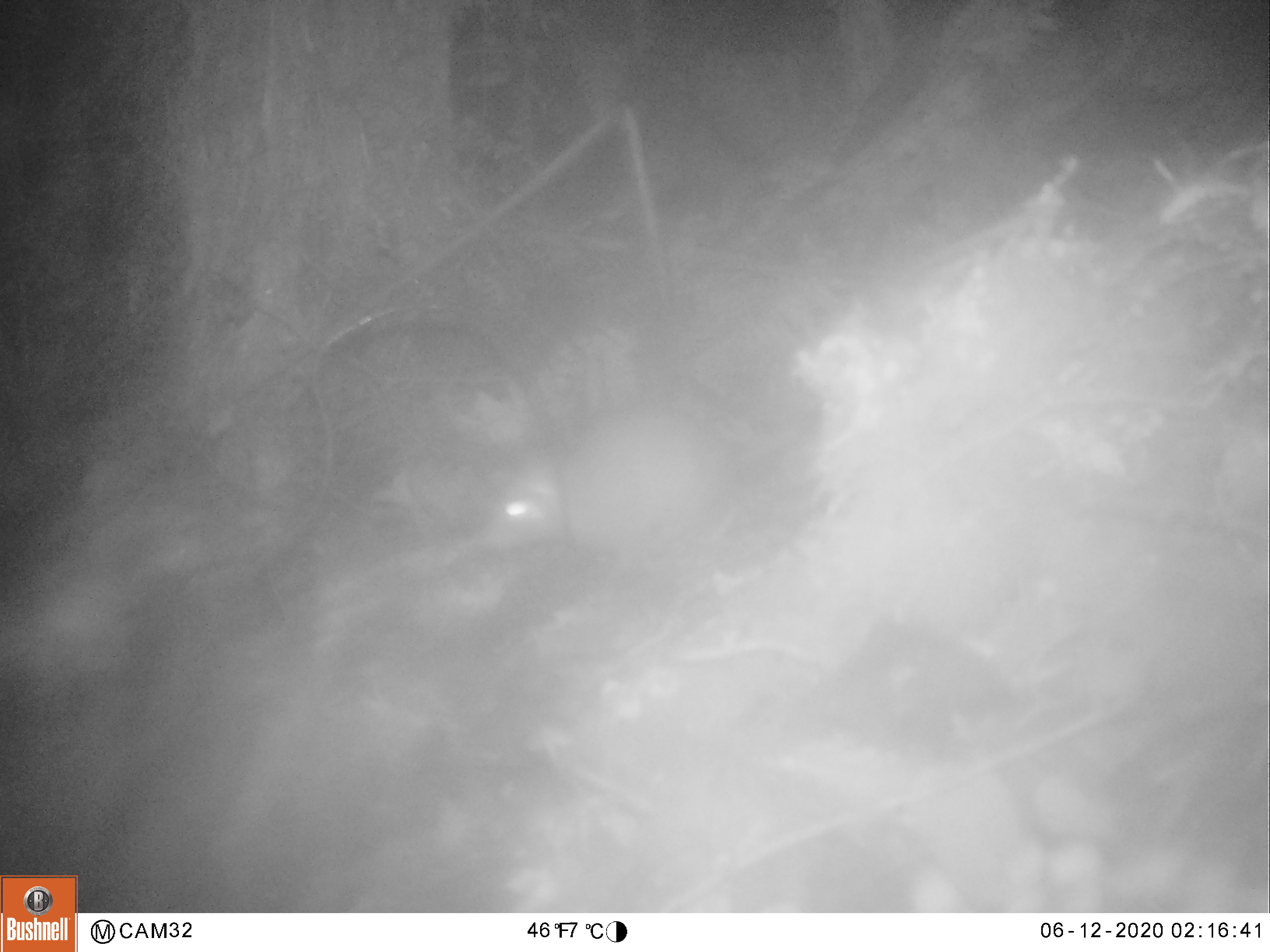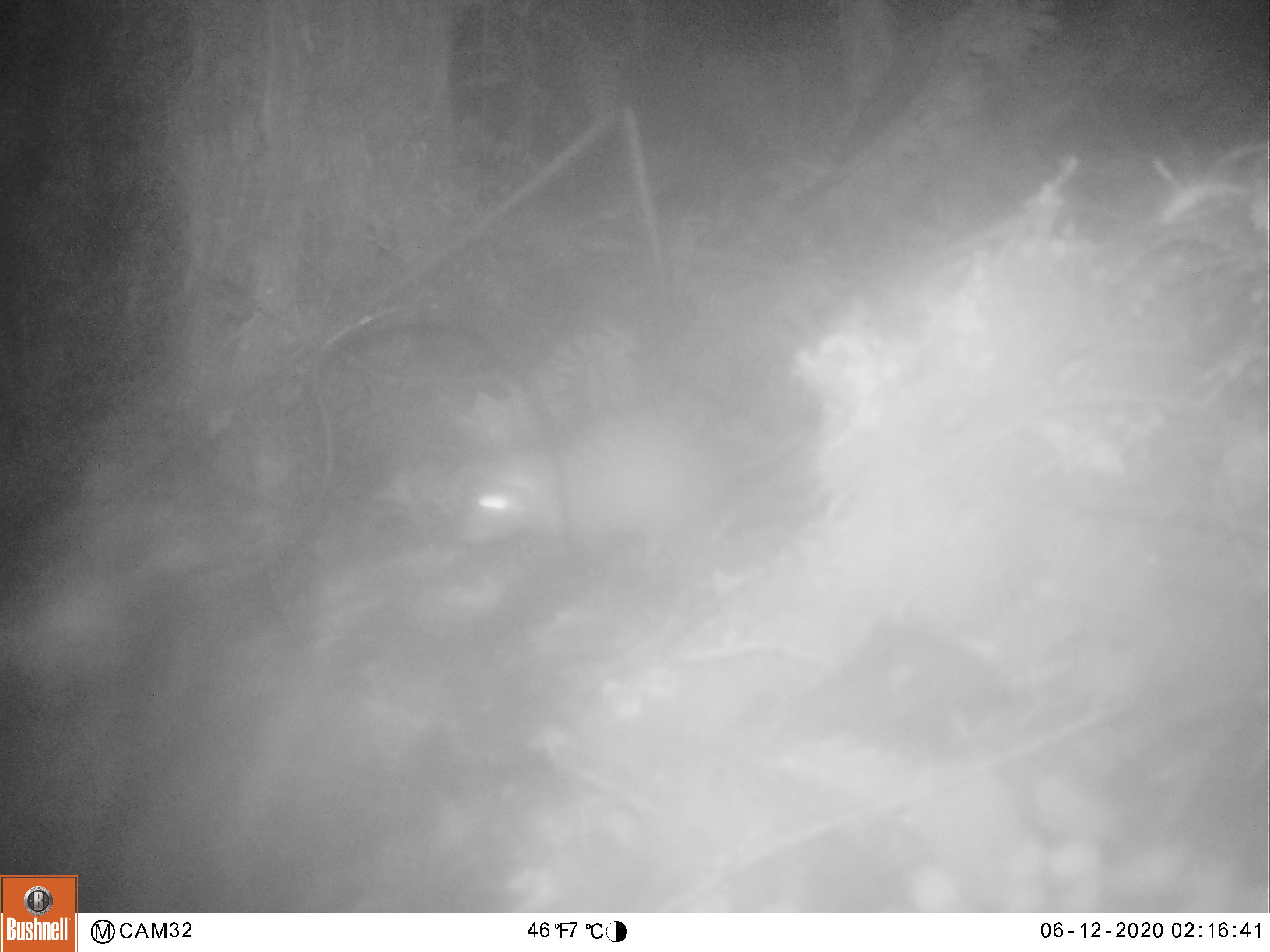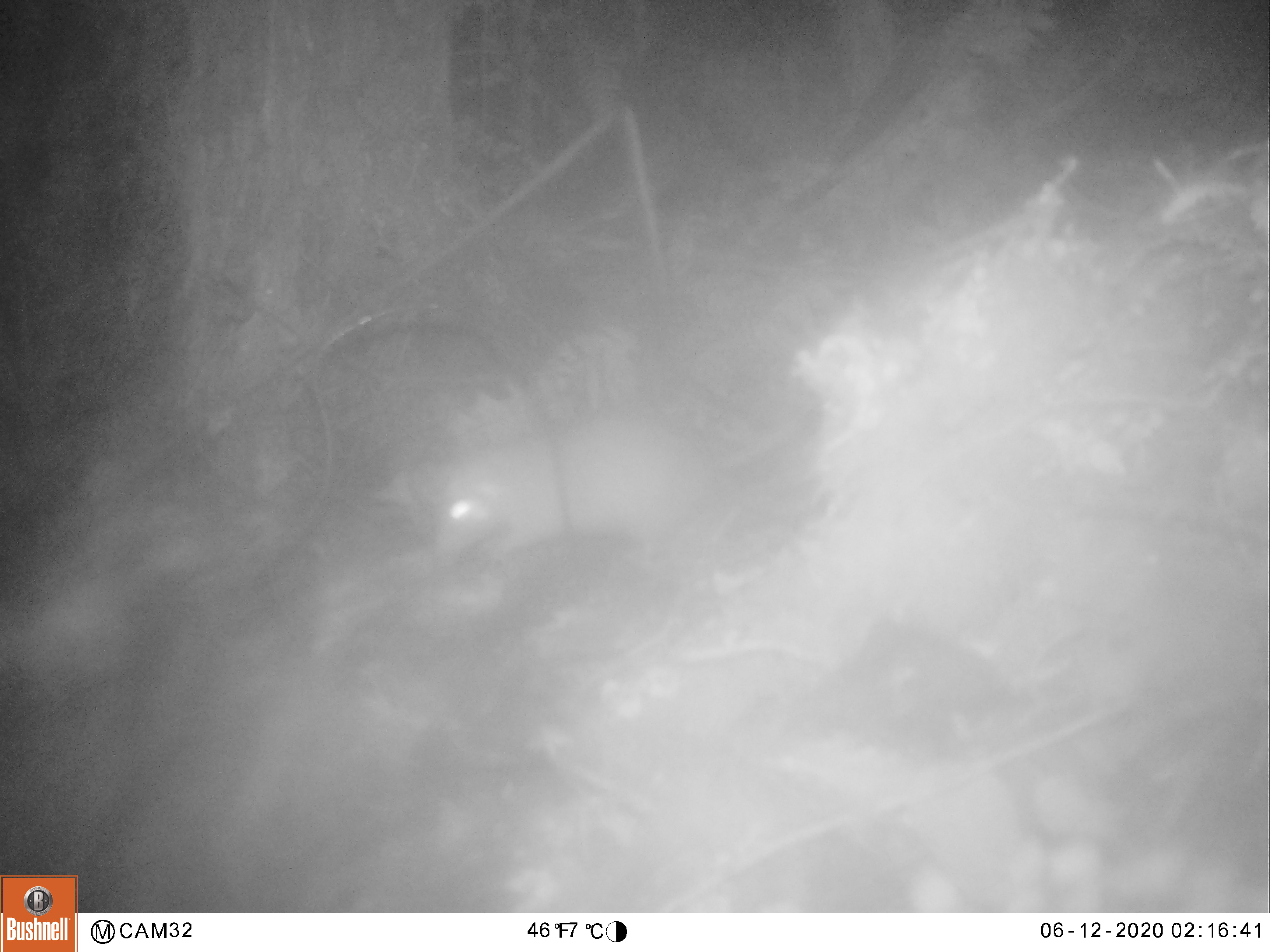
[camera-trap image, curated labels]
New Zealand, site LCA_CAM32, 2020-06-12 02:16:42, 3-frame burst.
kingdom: Animalia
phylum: Chordata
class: Mammalia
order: Rodentia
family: Muridae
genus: Rattus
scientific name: Rattus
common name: rat